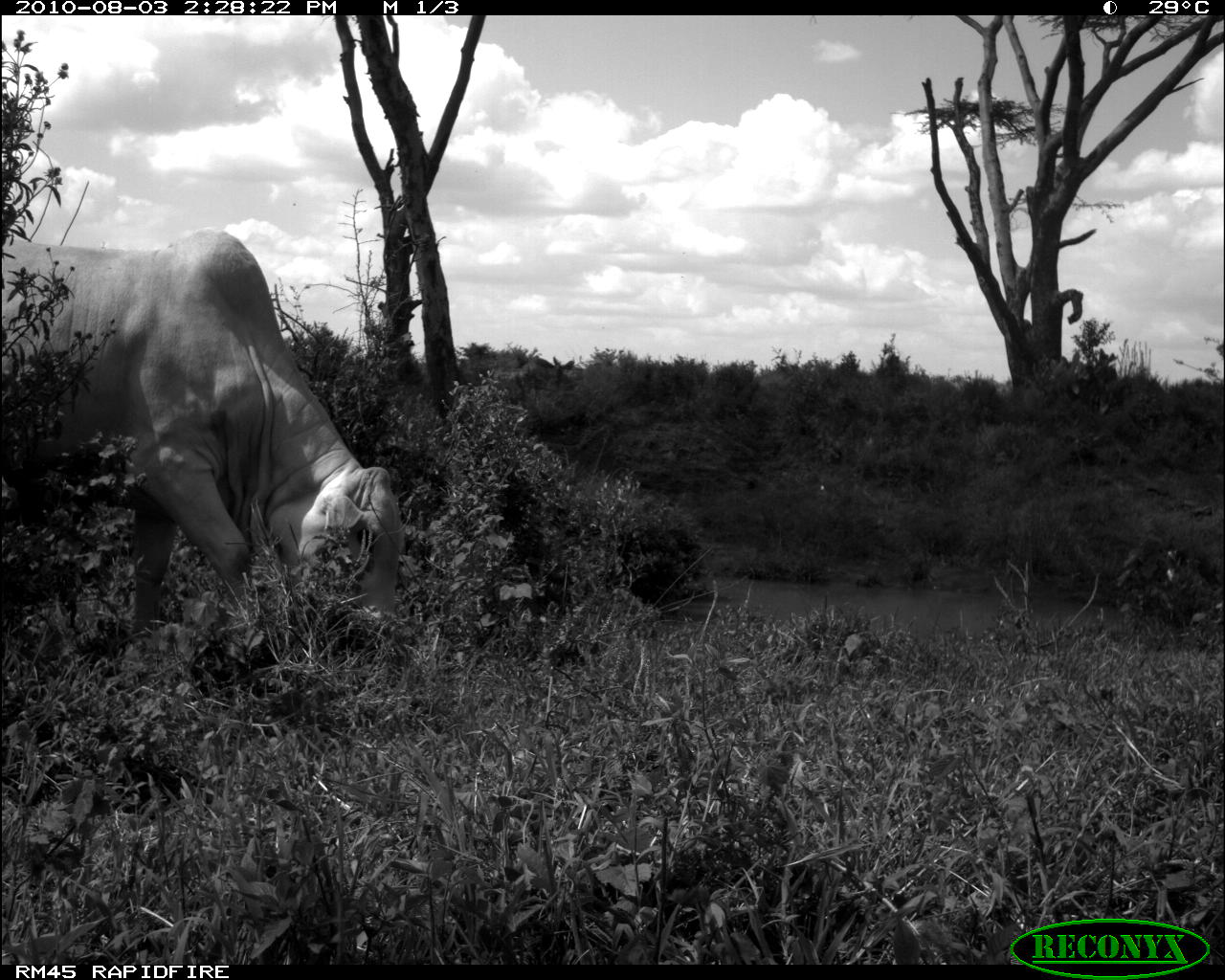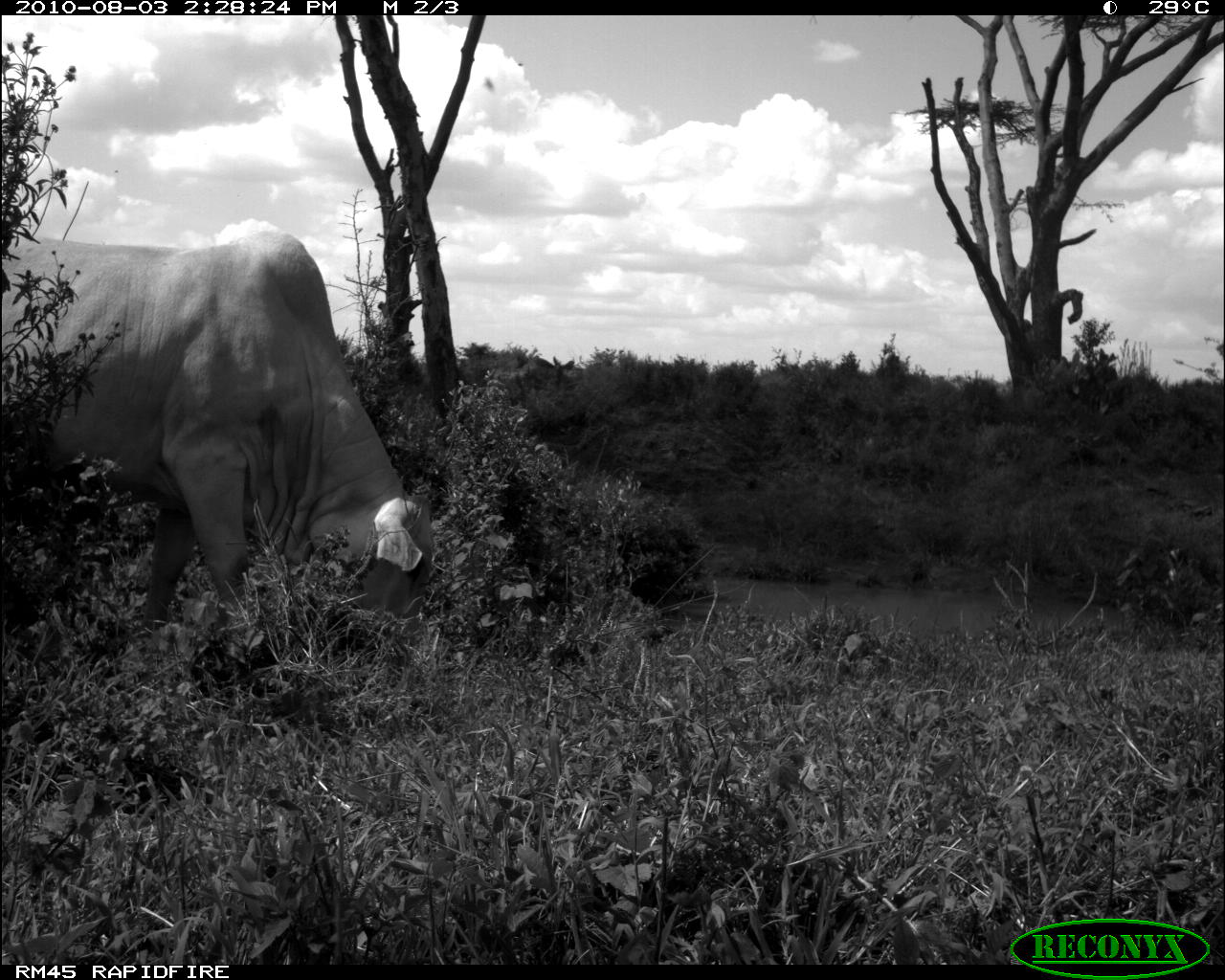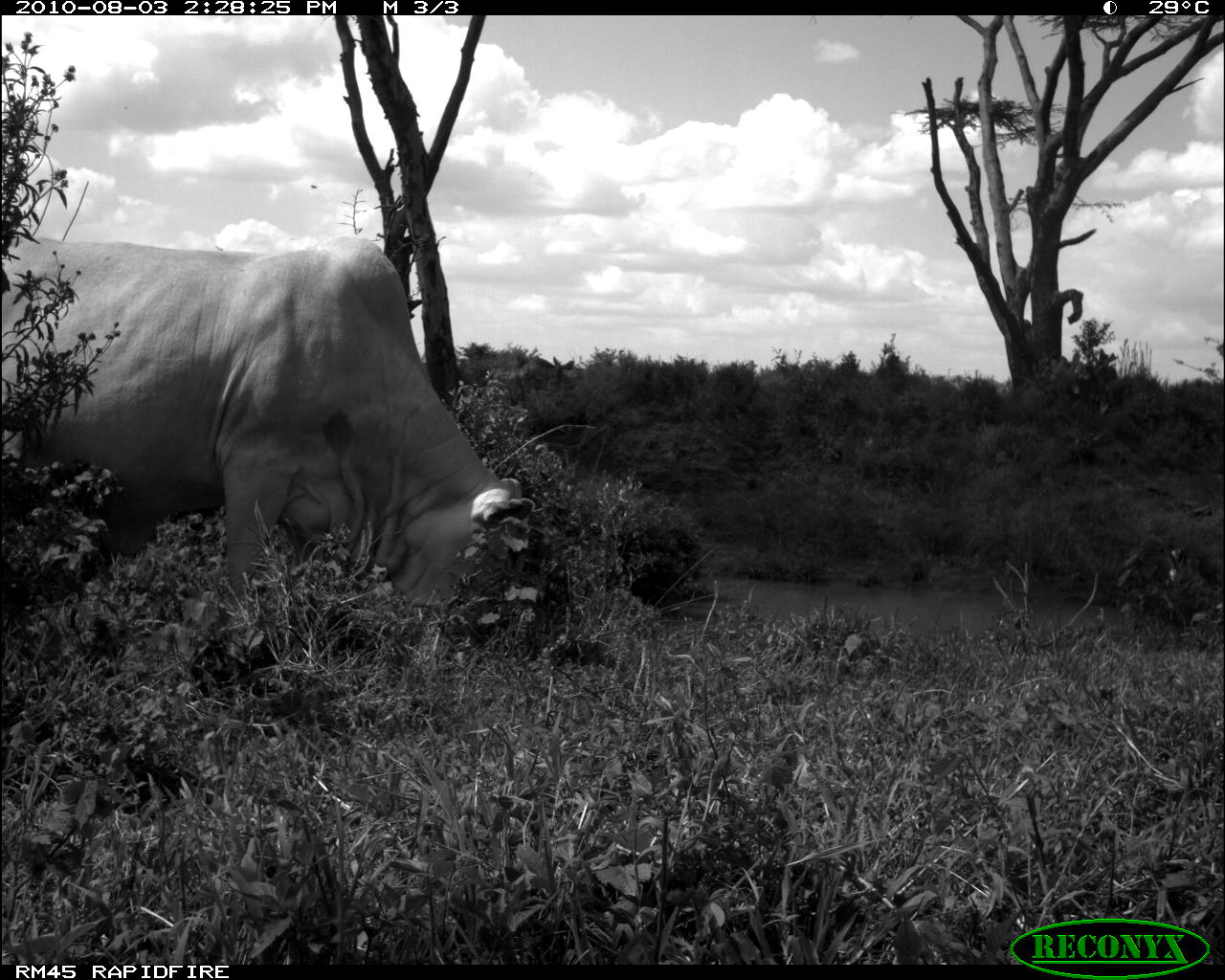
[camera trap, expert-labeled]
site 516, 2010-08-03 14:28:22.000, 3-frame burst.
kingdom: Animalia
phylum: Chordata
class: Mammalia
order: Artiodactyla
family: Bovidae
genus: Bos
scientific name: Bos taurus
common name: domestic cattle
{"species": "Bos taurus (domestic cattle)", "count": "1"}